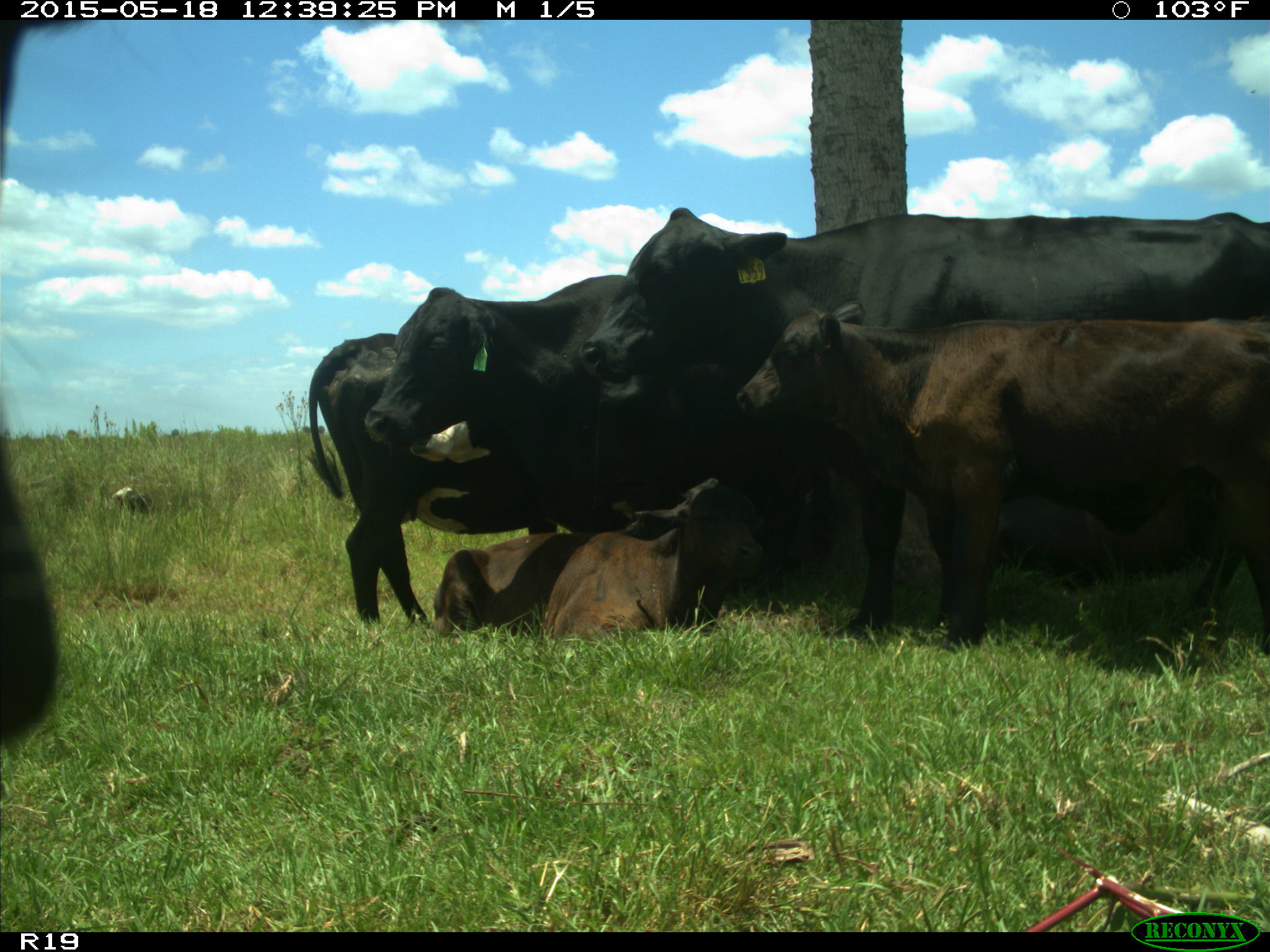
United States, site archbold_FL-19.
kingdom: Animalia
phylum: Chordata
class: Mammalia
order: Artiodactyla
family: Bovidae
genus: Bos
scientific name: Bos taurus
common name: domestic cow